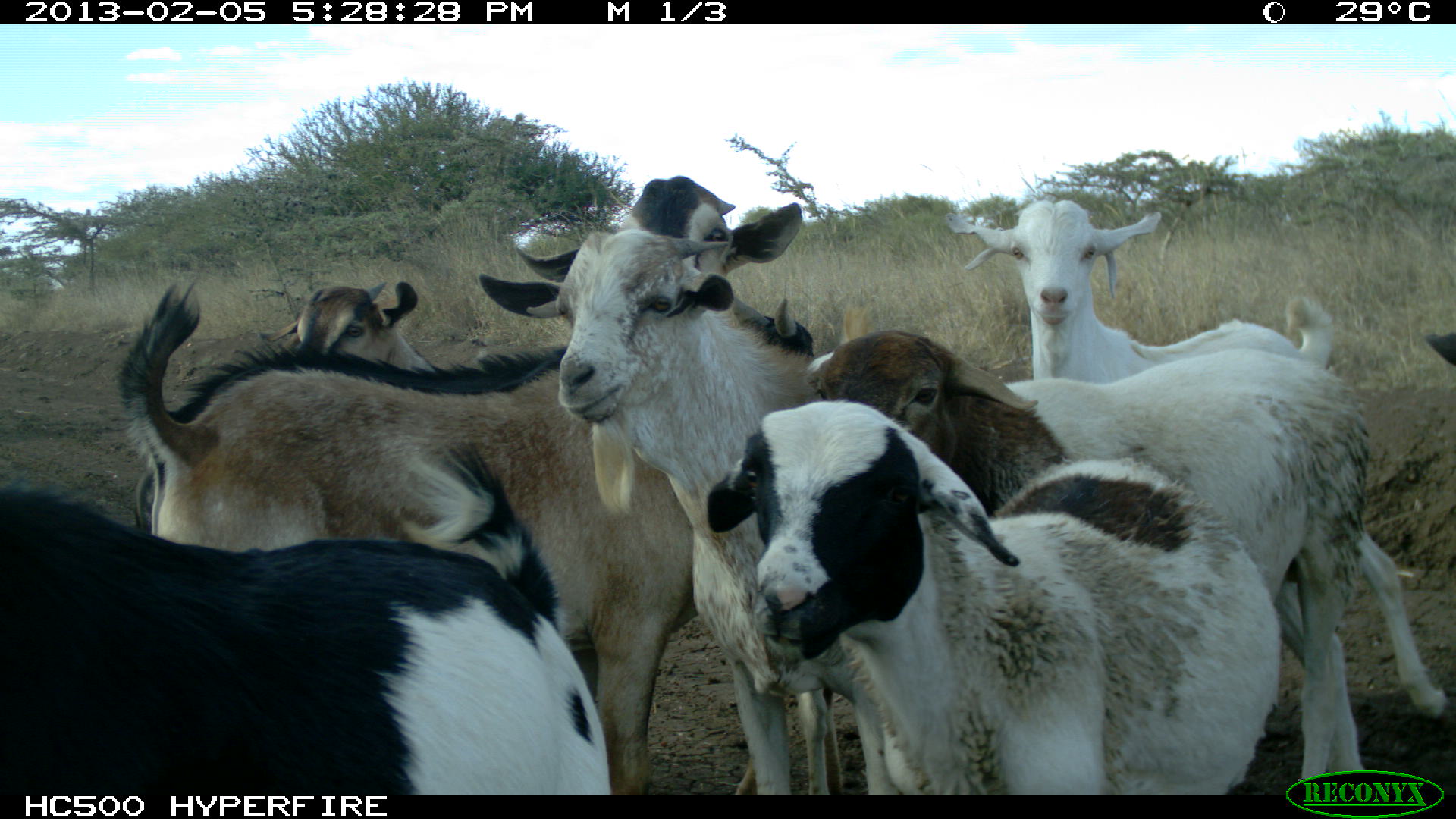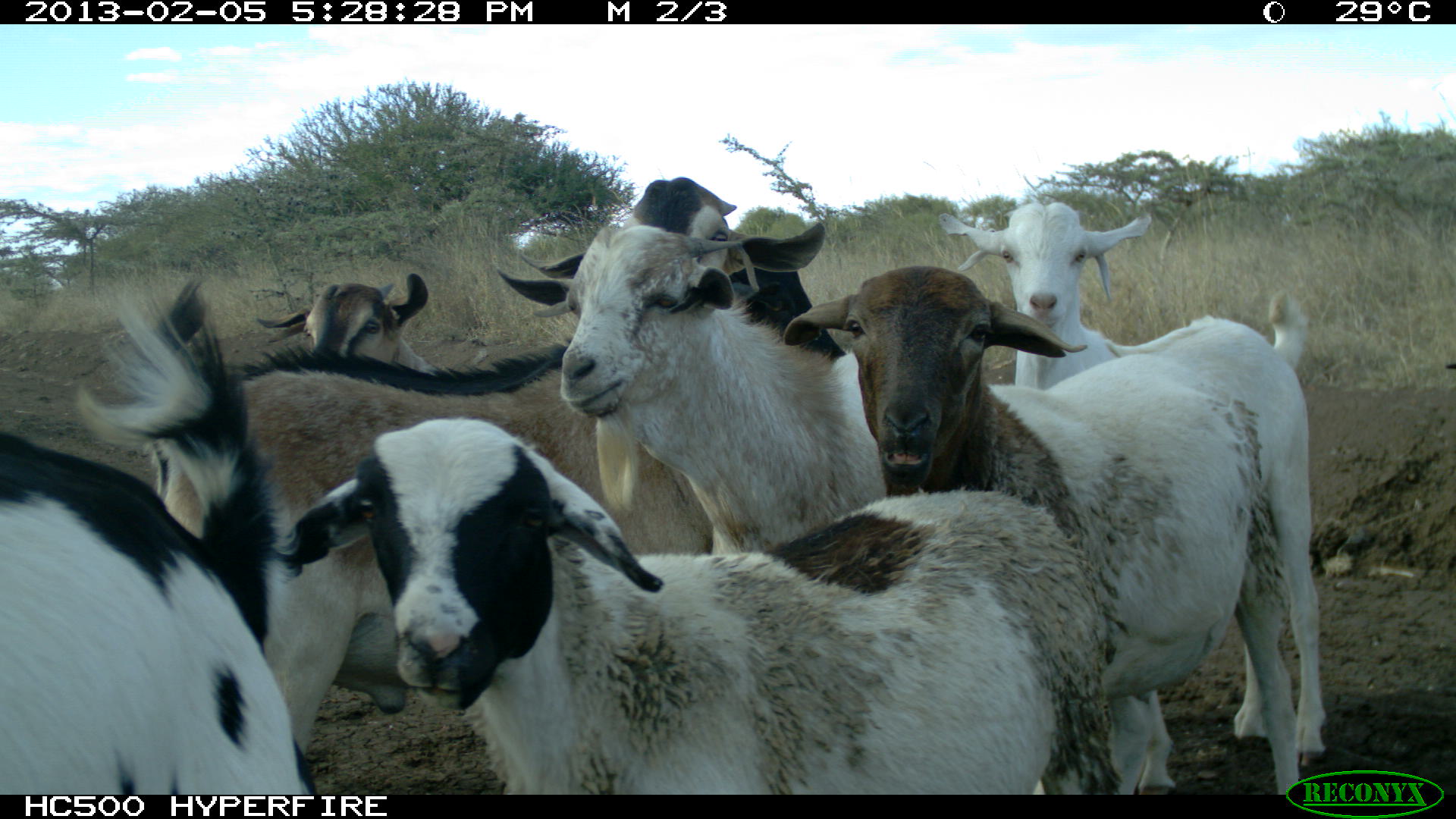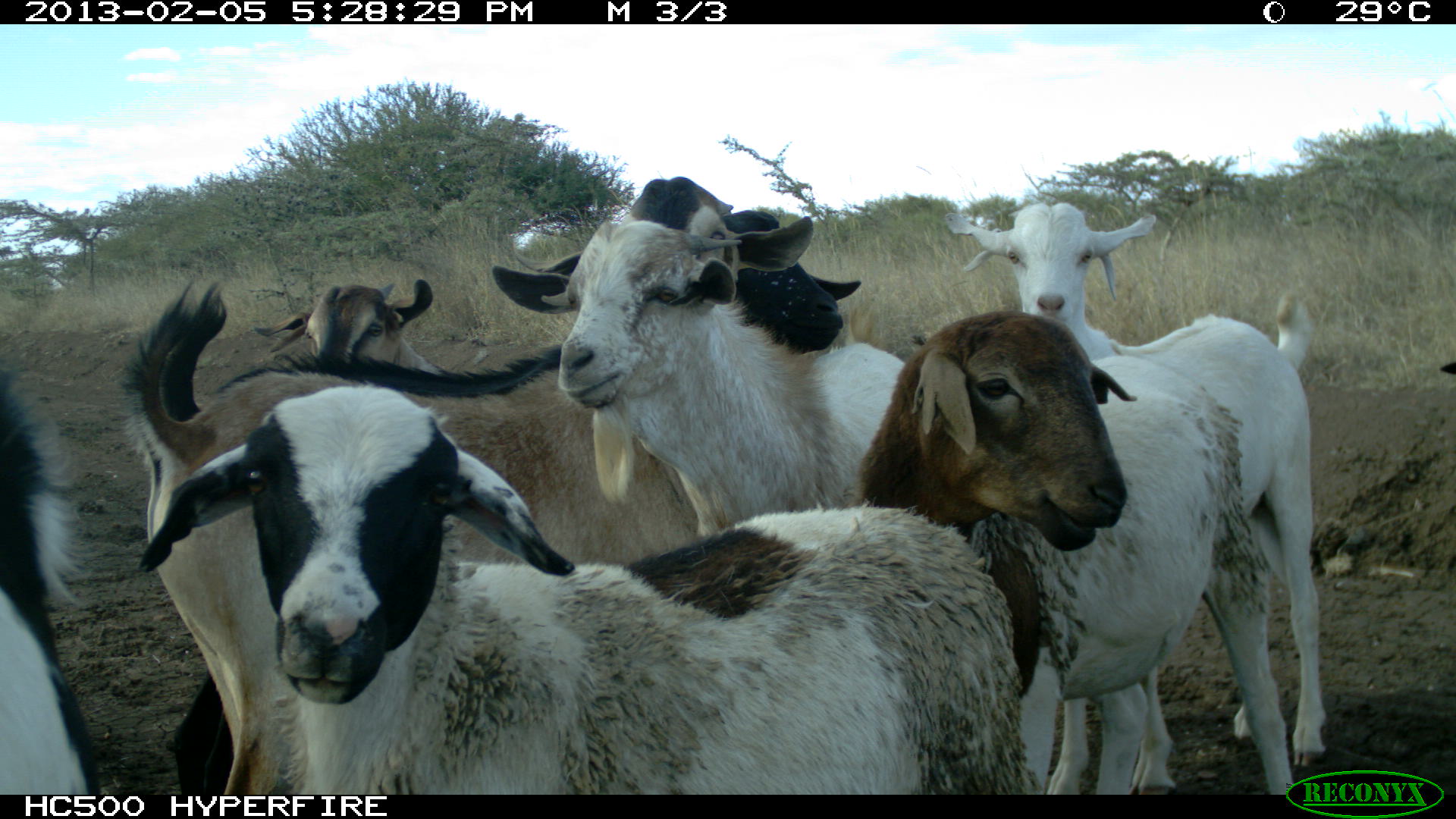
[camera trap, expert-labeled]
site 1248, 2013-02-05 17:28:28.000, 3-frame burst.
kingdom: Animalia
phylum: Chordata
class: Mammalia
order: Artiodactyla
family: Bovidae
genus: Capra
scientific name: Capra aegagrus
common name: wild goat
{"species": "Capra aegagrus (wild goat)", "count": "8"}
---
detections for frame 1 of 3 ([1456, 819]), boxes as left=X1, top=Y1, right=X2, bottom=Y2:
capra aegagrus: left=114, top=174, right=803, bottom=798; left=116, top=296, right=823, bottom=796; left=942, top=199, right=1449, bottom=732; left=811, top=328, right=1373, bottom=796; left=705, top=398, right=1284, bottom=795; left=1, top=440, right=610, bottom=796; left=477, top=227, right=824, bottom=796; left=262, top=280, right=443, bottom=373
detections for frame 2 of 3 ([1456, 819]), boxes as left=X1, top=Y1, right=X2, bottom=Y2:
capra aegagrus: left=155, top=176, right=826, bottom=762; left=279, top=417, right=1118, bottom=794; left=783, top=264, right=1327, bottom=794; left=936, top=202, right=1216, bottom=794; left=0, top=278, right=307, bottom=795; left=494, top=224, right=889, bottom=556; left=253, top=273, right=433, bottom=370; left=731, top=222, right=847, bottom=359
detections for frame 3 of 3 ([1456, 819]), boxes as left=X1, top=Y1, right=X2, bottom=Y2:
capra aegagrus: left=120, top=175, right=814, bottom=792; left=161, top=208, right=859, bottom=794; left=140, top=385, right=1044, bottom=794; left=942, top=203, right=1328, bottom=793; left=856, top=310, right=1139, bottom=792; left=492, top=220, right=904, bottom=536; left=2, top=363, right=102, bottom=794; left=255, top=278, right=456, bottom=376